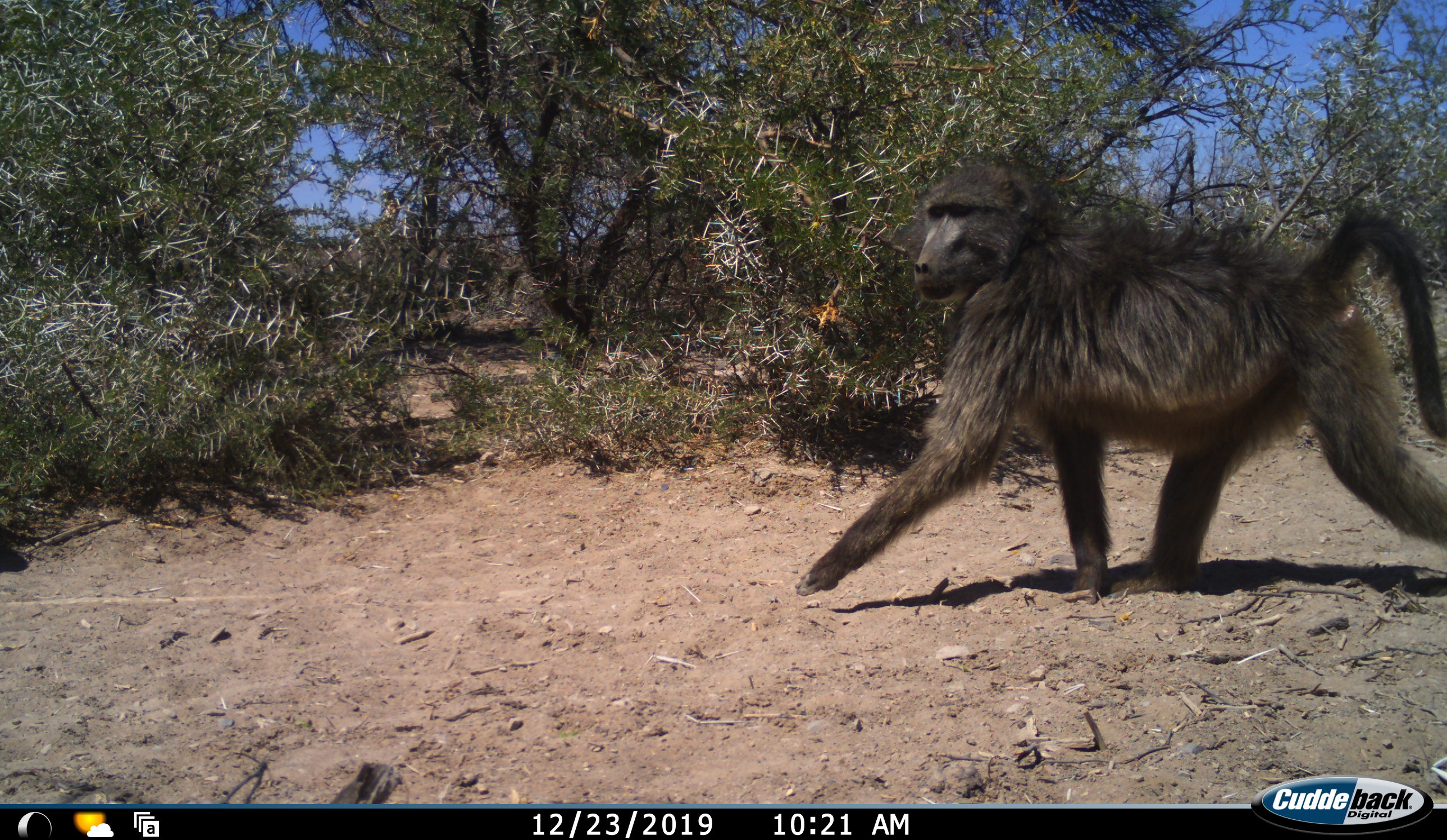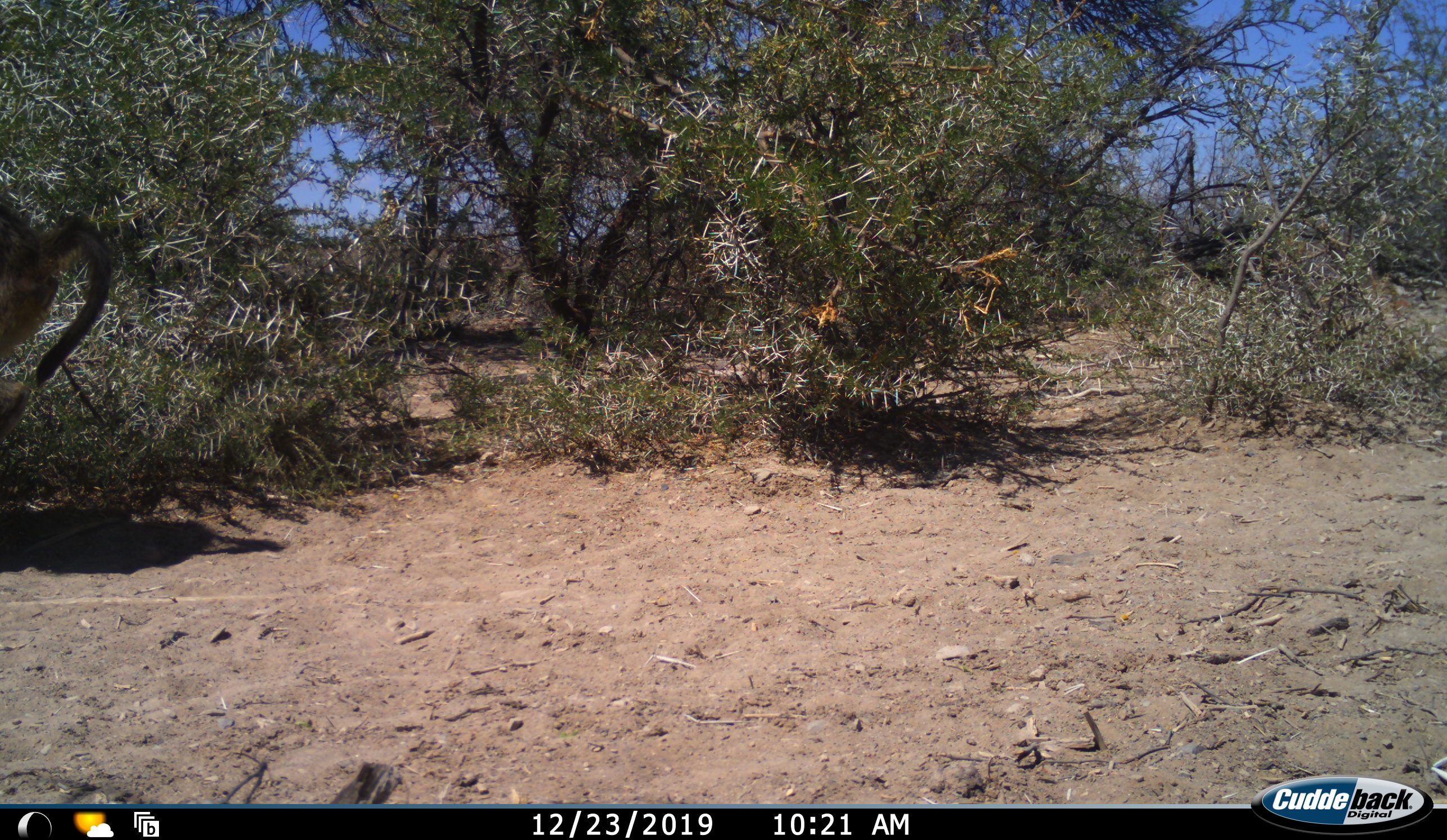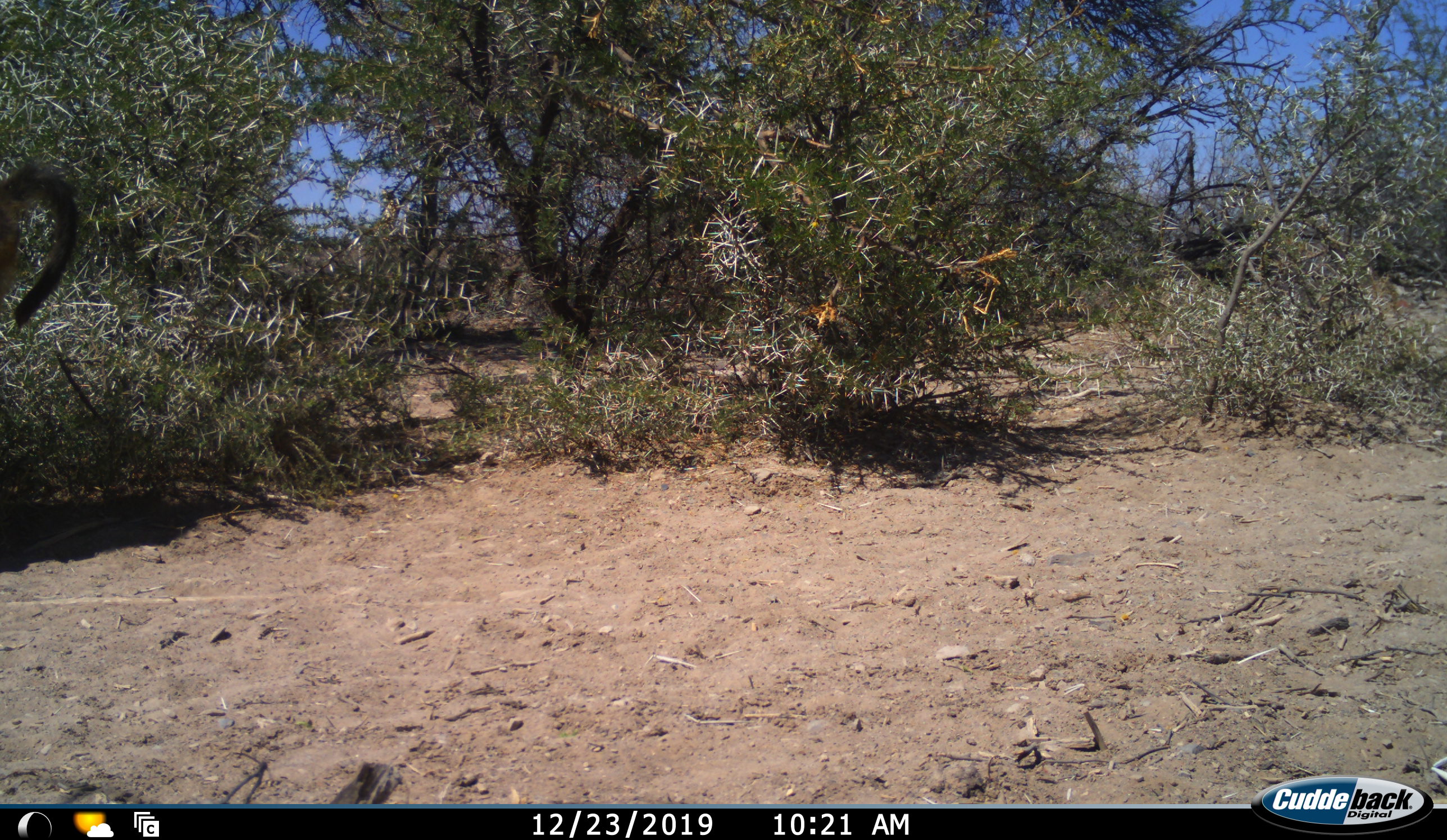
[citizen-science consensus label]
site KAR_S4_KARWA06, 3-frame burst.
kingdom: Animalia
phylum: Chordata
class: Mammalia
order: Primates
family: Cercopithecidae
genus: Papio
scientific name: Papio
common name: baboon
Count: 1.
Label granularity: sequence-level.